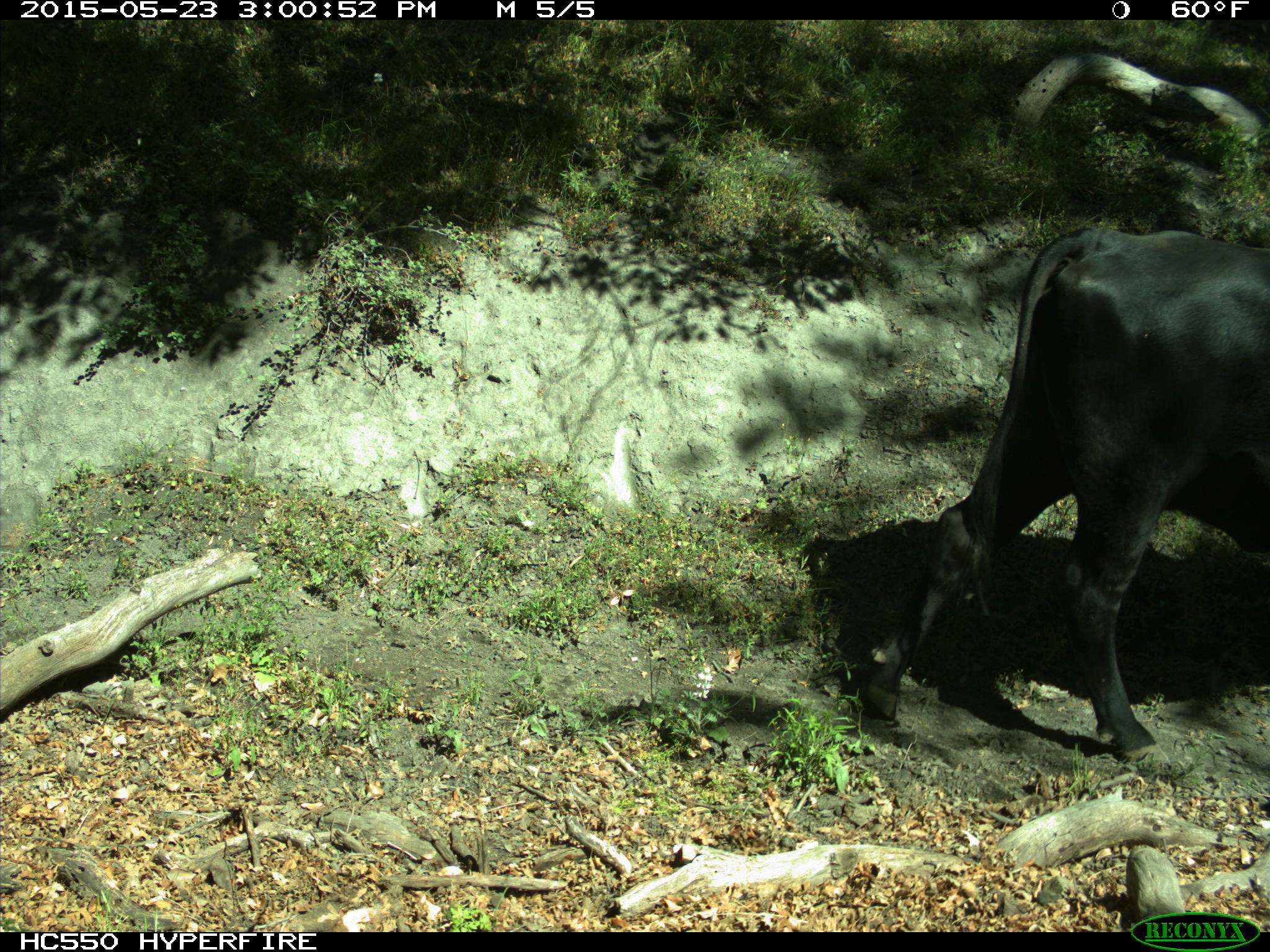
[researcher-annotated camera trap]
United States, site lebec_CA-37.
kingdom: Animalia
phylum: Chordata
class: Mammalia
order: Artiodactyla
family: Bovidae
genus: Bos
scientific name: Bos taurus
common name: domestic cow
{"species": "Bos taurus (domestic cow)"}